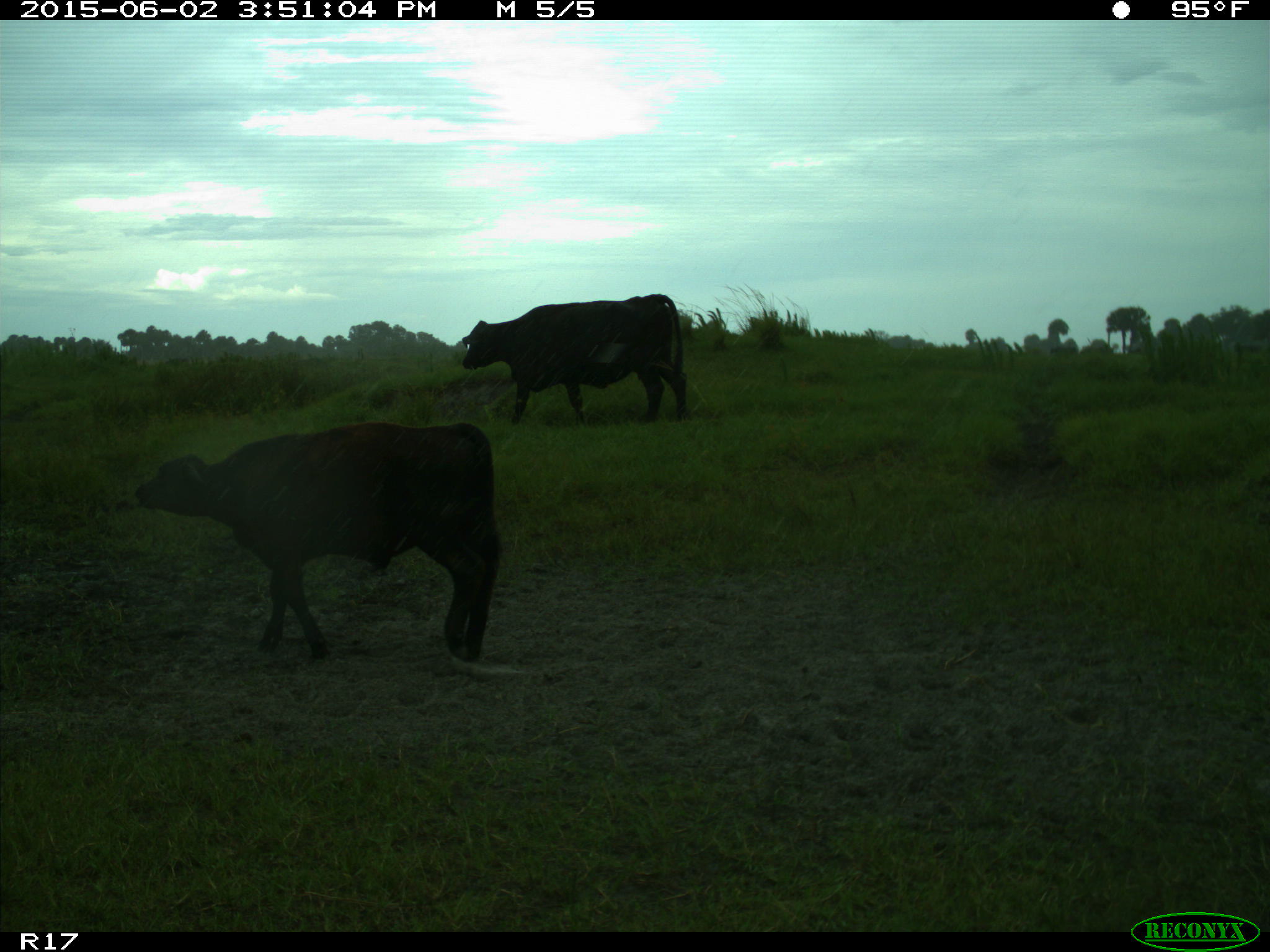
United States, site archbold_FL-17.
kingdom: Animalia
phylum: Chordata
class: Mammalia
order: Artiodactyla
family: Bovidae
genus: Bos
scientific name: Bos taurus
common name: domestic cow